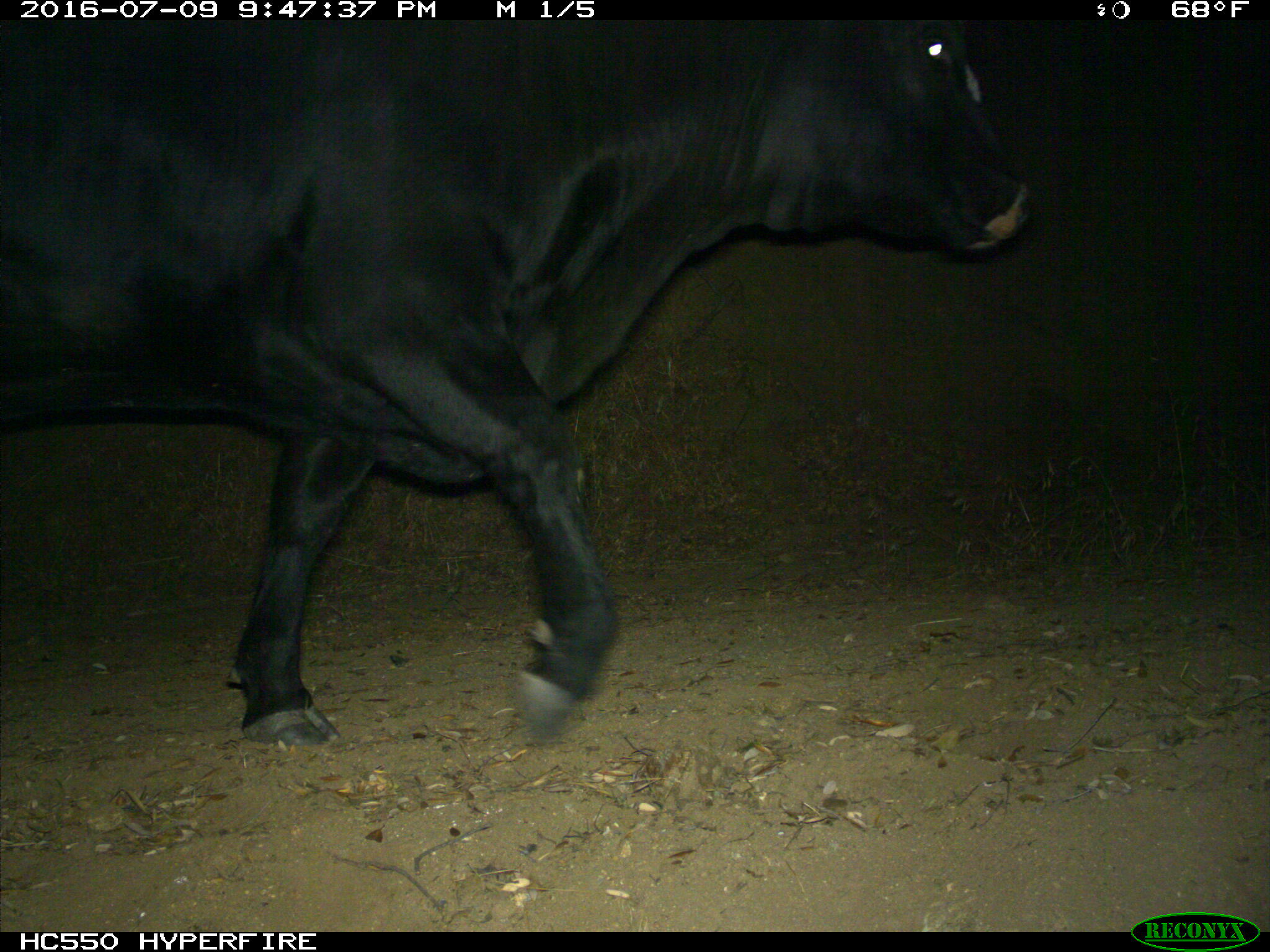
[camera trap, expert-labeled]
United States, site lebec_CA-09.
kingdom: Animalia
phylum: Chordata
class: Mammalia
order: Artiodactyla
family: Bovidae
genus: Bos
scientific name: Bos taurus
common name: domestic cow